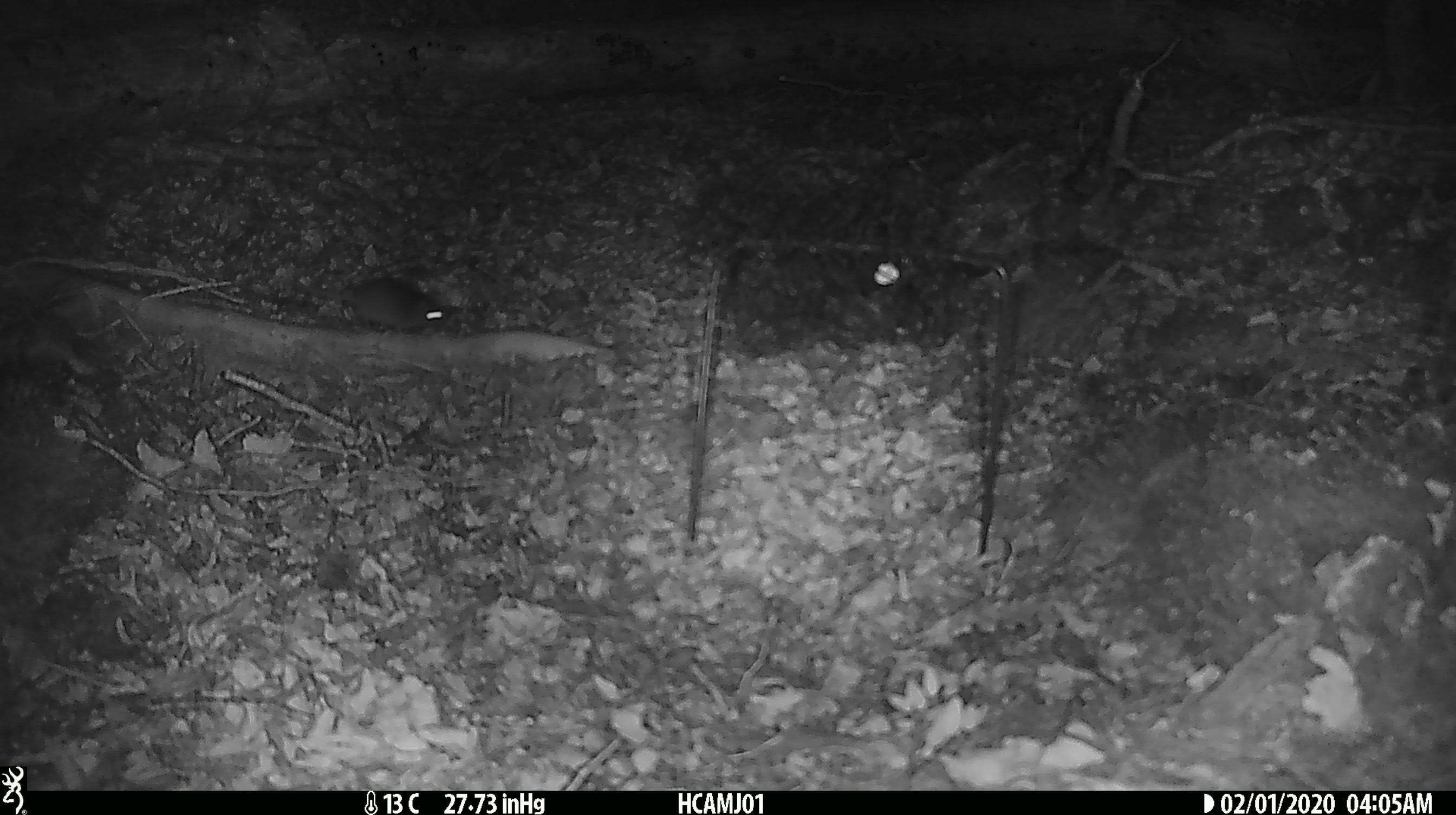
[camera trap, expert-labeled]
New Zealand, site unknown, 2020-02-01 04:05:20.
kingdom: Animalia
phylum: Chordata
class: Mammalia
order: Rodentia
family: Muridae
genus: Mus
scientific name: Mus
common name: mouse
Mouse (Mus).